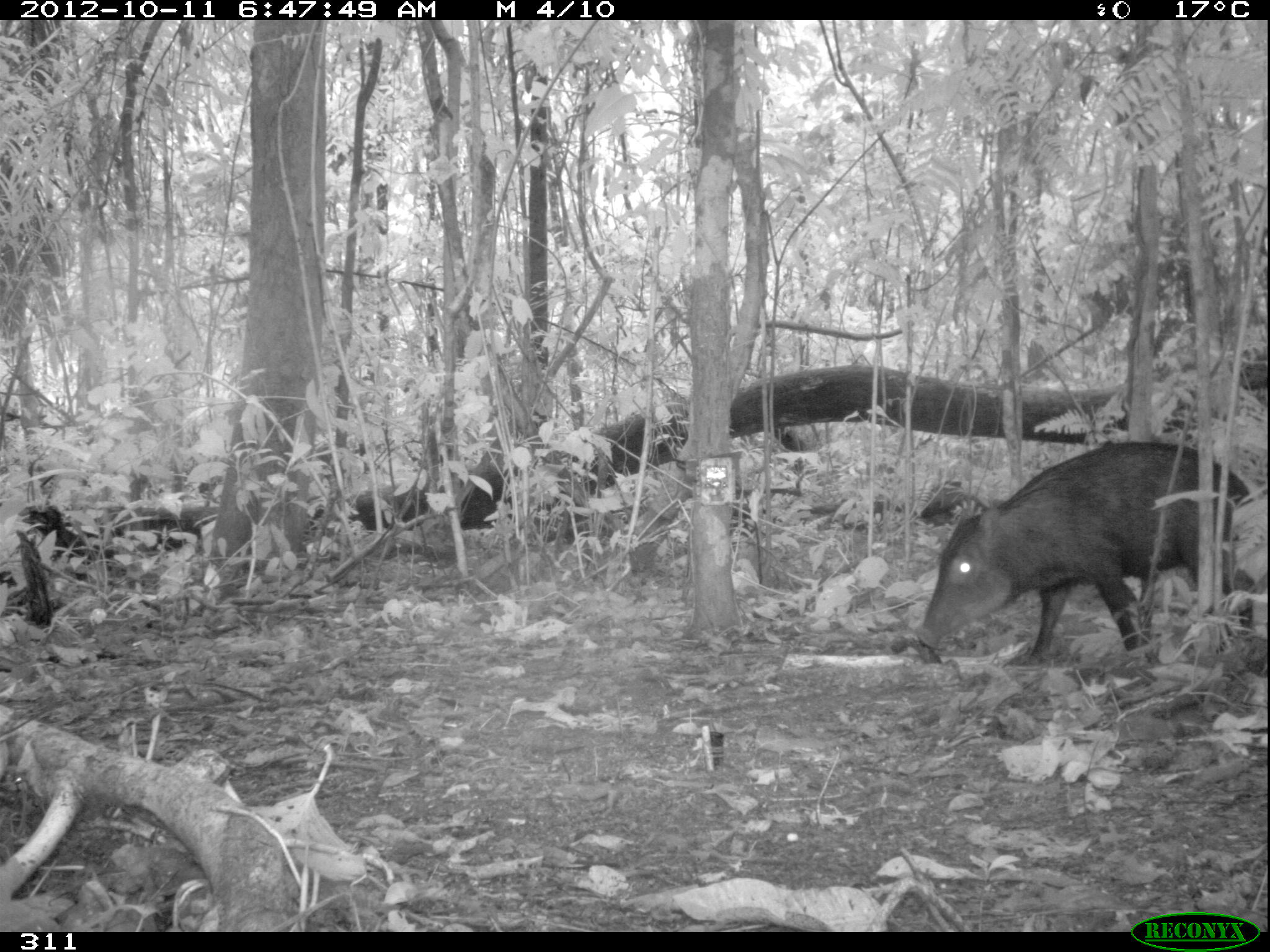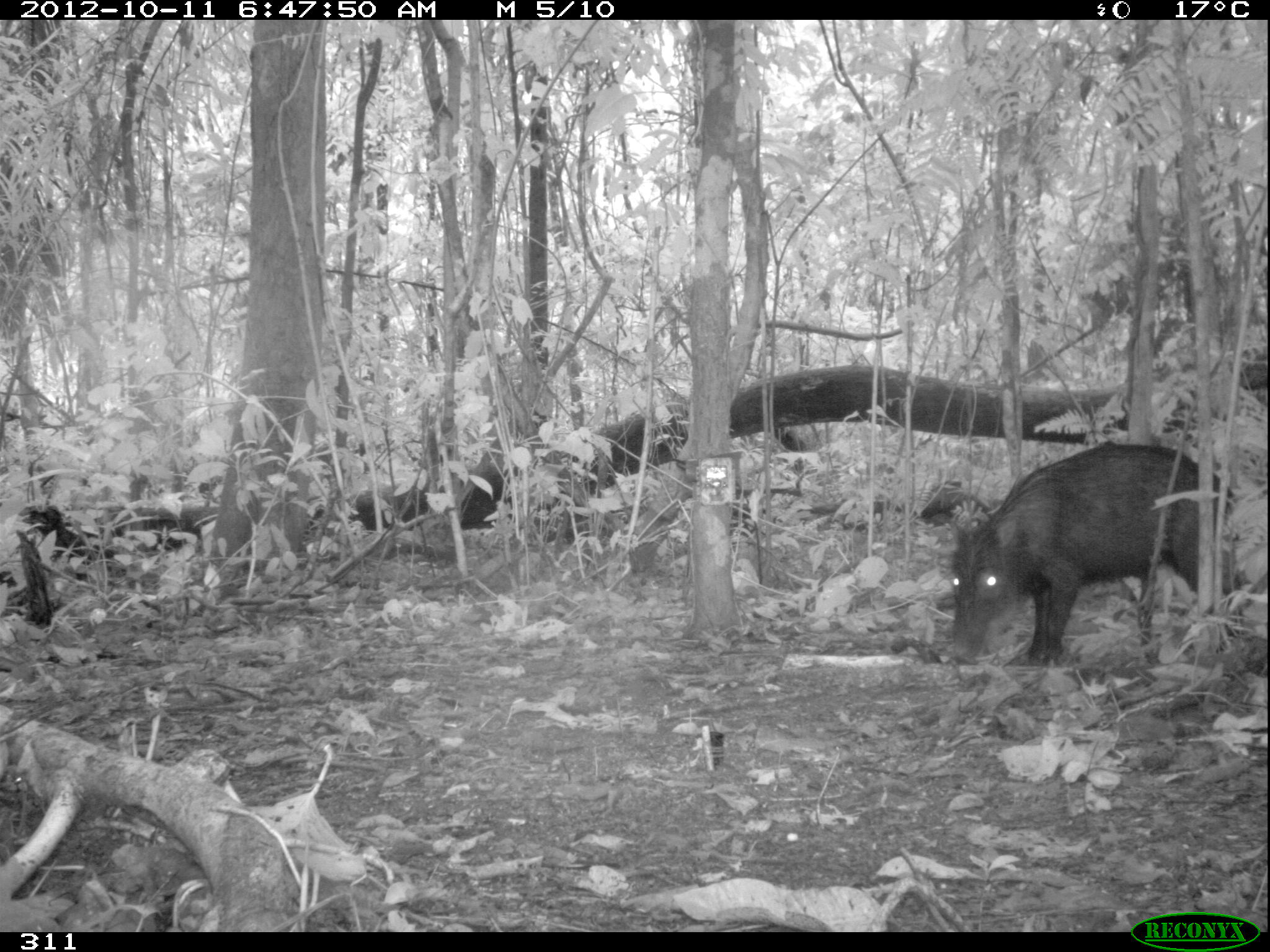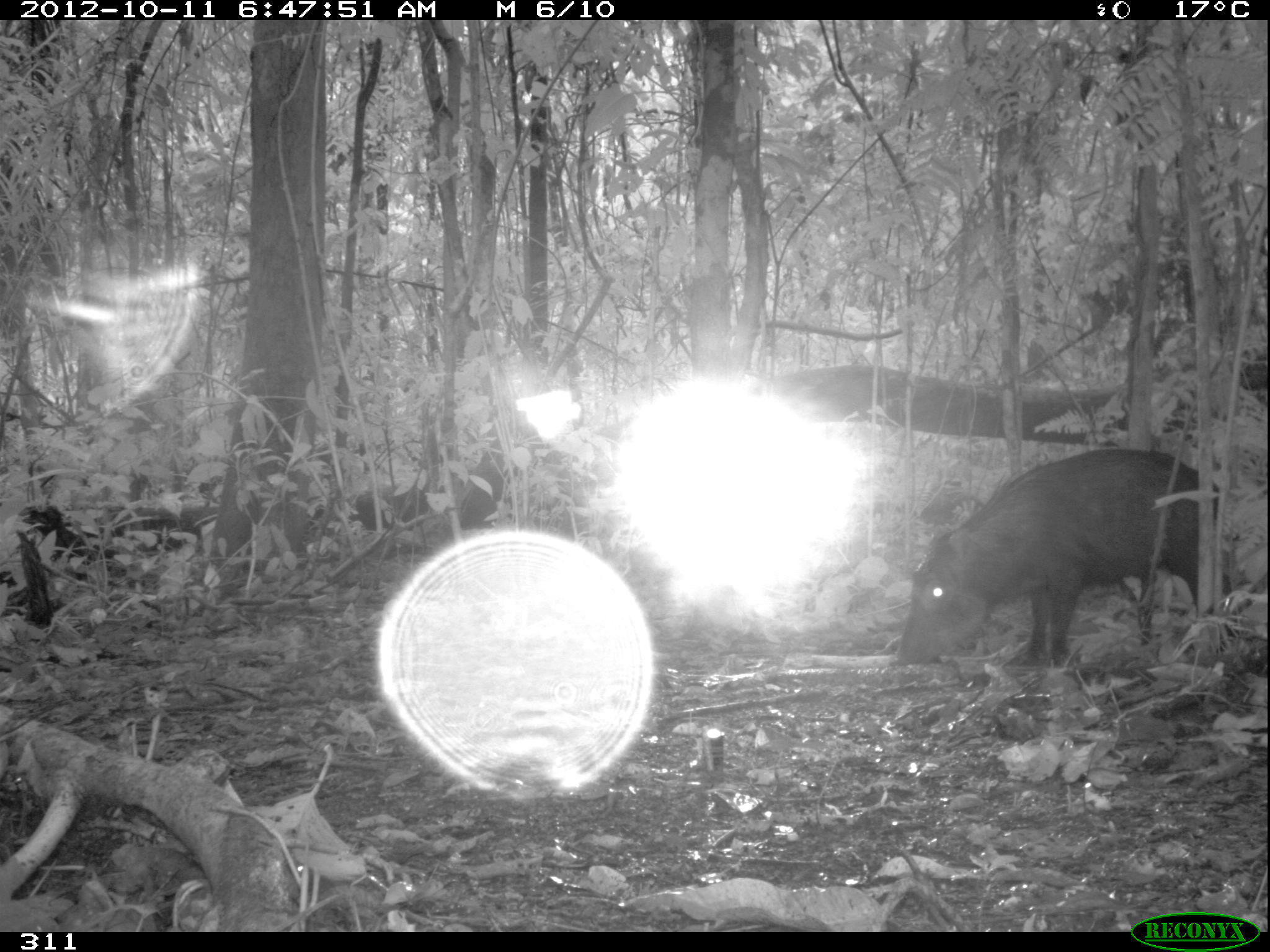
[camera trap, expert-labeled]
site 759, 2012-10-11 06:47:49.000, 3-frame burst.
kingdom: Animalia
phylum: Chordata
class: Mammalia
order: Artiodactyla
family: Tayassuidae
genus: Tayassu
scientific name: Tayassu pecari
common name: white-lipped peccary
Tayassu pecari (white-lipped peccary).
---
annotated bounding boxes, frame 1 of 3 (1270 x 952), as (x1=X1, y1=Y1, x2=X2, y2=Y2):
tayassu pecari: (x1=915, y1=438, x2=1259, y2=664)